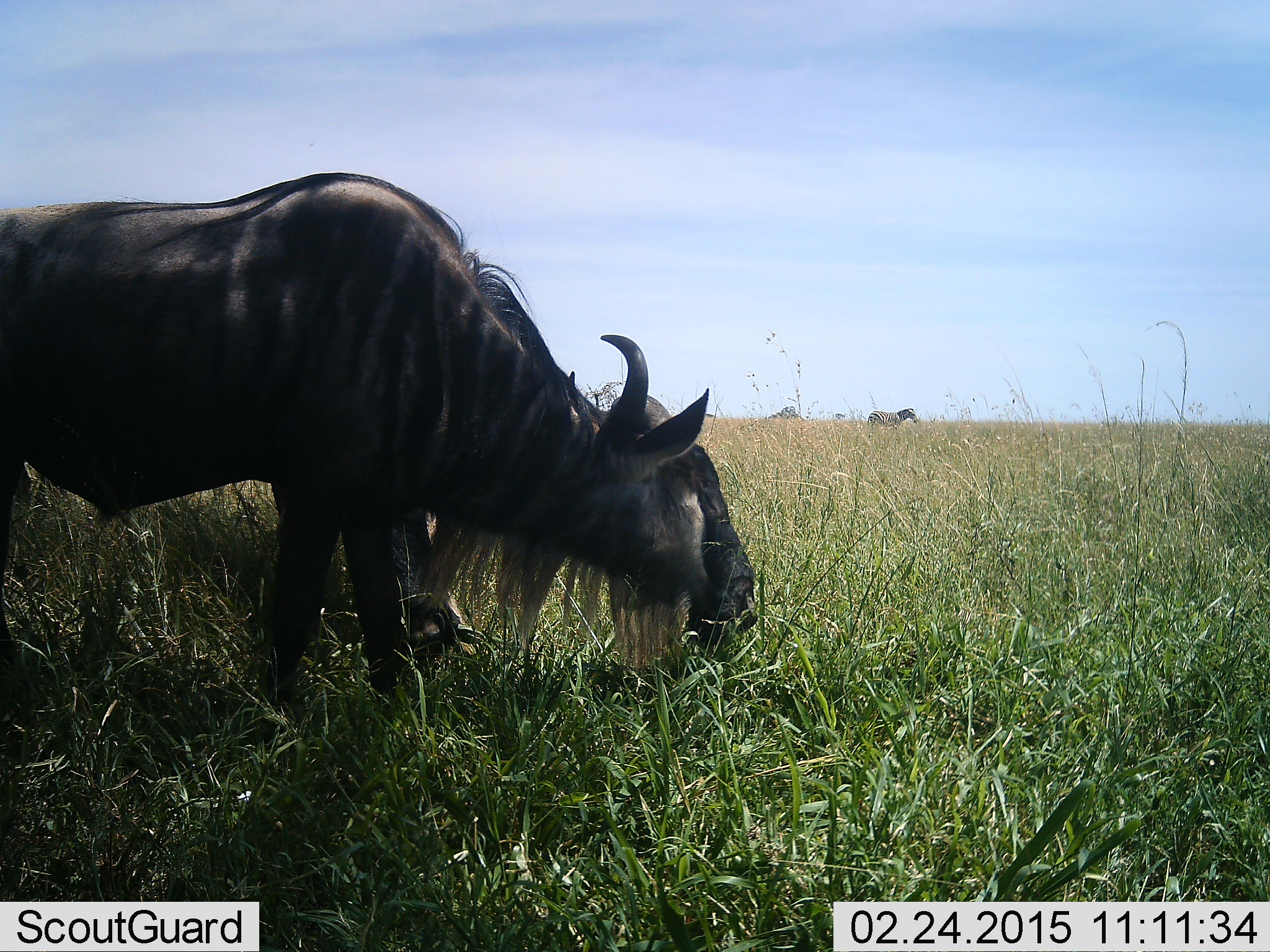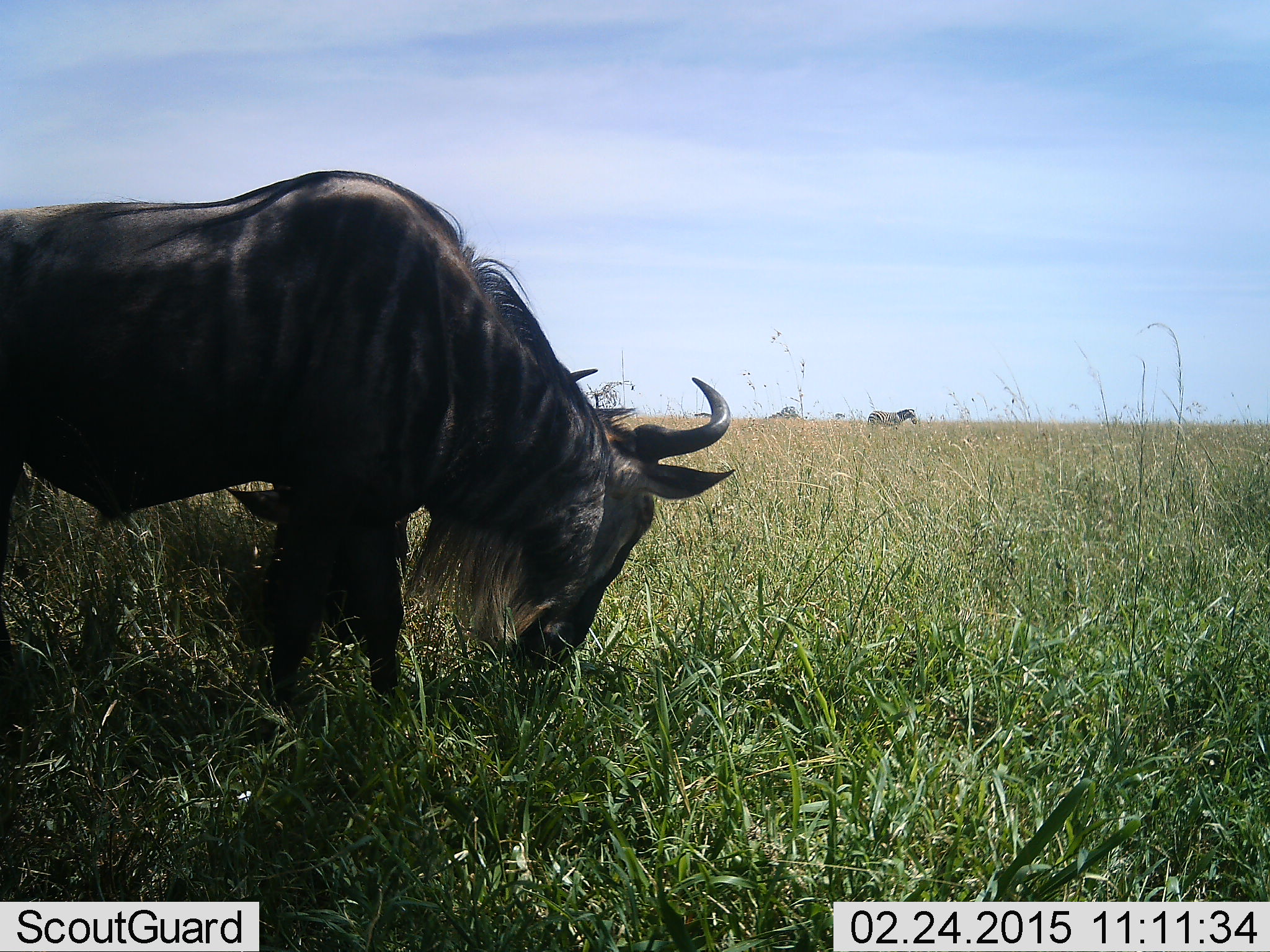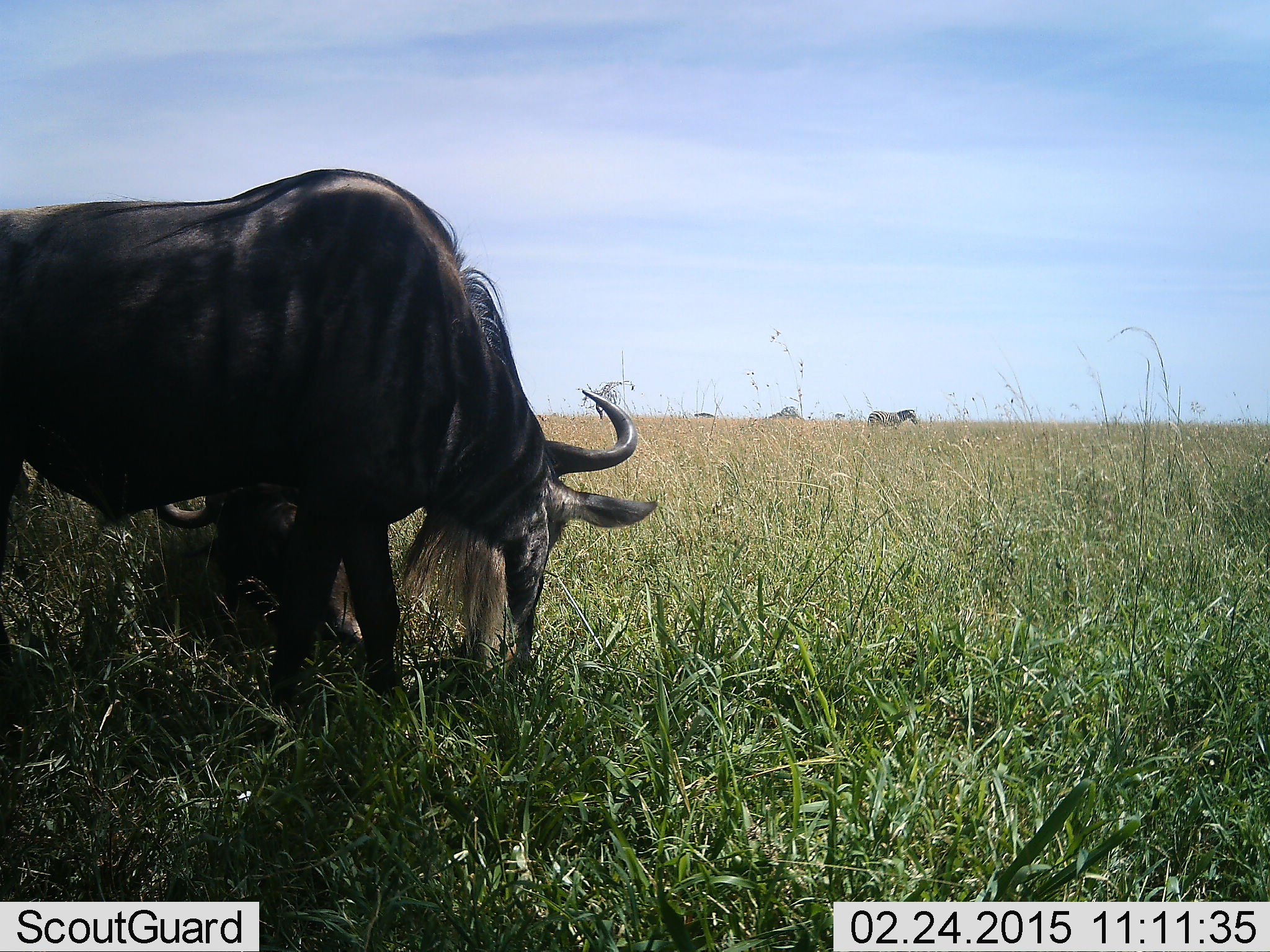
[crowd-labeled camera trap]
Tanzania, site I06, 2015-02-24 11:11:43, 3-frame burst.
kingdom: Animalia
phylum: Chordata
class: Mammalia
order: Artiodactyla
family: Bovidae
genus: Connochaetes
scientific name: Connochaetes taurinus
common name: blue wildebeest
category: wildebeest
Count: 2.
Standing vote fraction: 31%.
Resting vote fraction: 12%.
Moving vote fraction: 0%.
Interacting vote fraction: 0%.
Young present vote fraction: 6%.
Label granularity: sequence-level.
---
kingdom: Animalia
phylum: Chordata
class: Mammalia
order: Perissodactyla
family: Equidae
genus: Equus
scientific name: Equus quagga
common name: plains zebra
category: zebra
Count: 1.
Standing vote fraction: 90%.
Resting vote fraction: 0%.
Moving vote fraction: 10%.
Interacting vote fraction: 0%.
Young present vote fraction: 0%.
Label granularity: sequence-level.